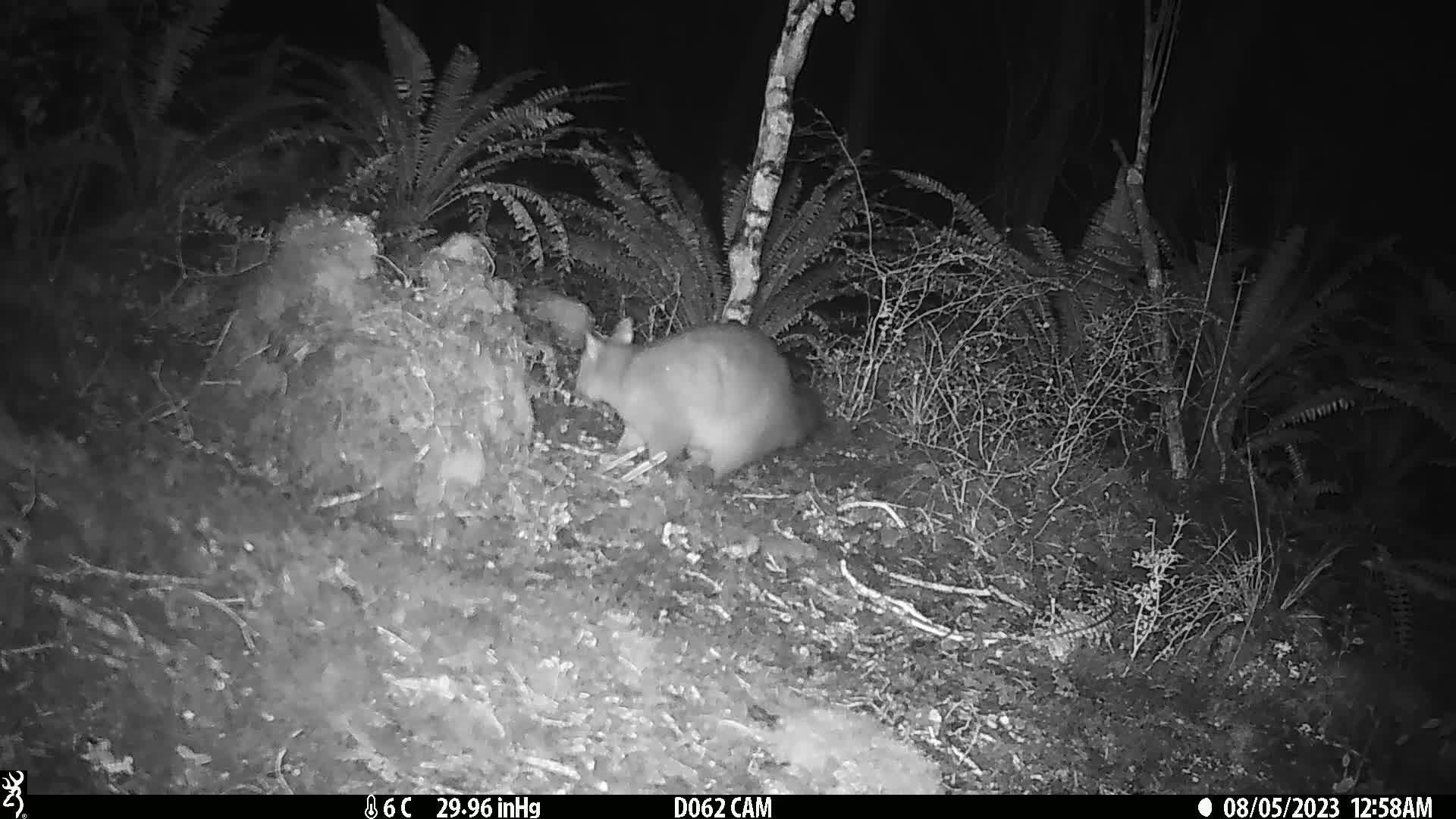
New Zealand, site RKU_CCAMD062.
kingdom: Animalia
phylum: Chordata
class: Mammalia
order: Diprotodontia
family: Phalangeridae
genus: Trichosurus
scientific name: Trichosurus vulpecula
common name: common brushtail possum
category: possum